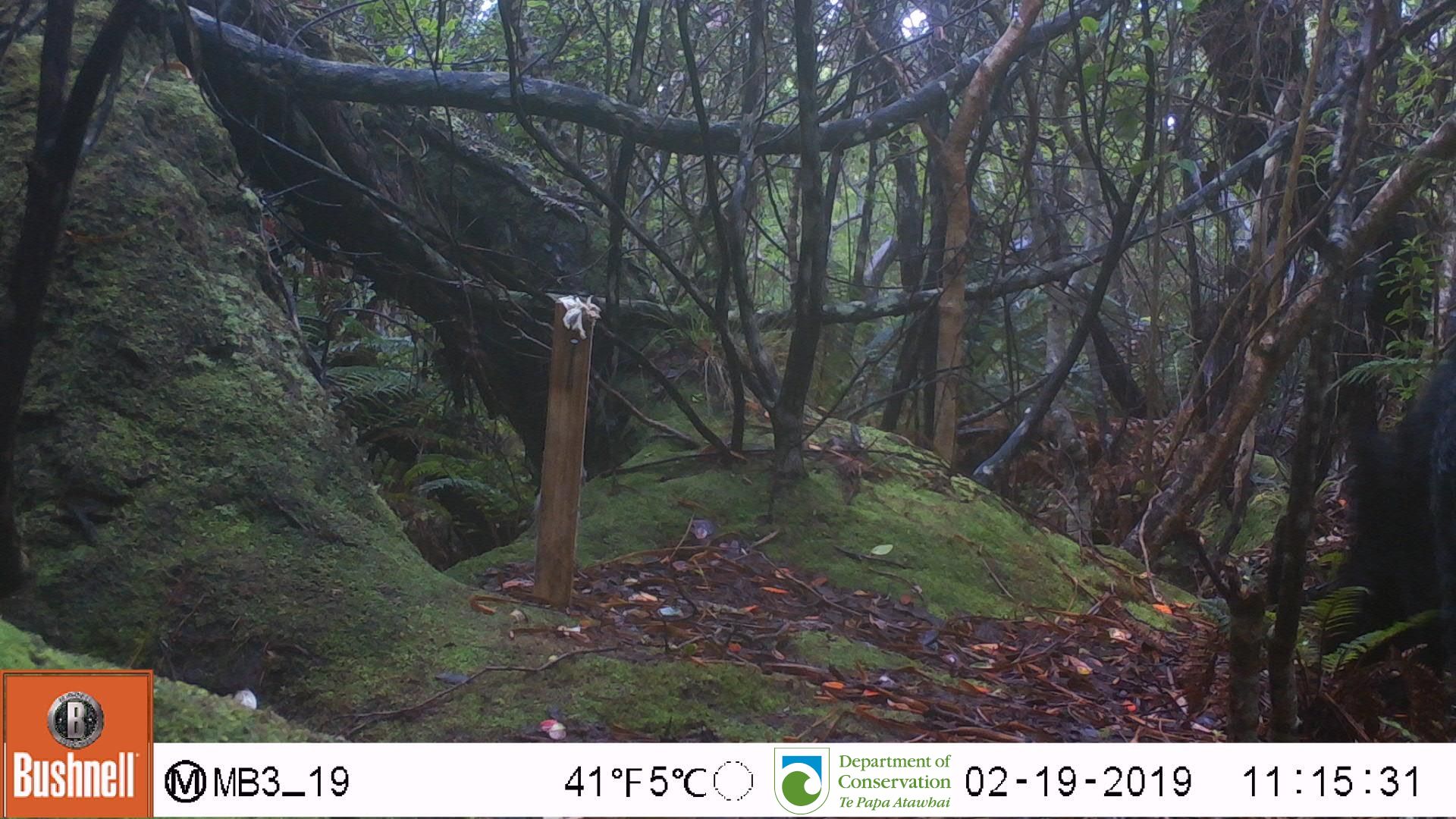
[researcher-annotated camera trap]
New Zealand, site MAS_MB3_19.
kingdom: Animalia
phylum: Chordata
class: Mammalia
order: Artiodactyla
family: Suidae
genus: Sus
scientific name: Sus scrofa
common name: pig